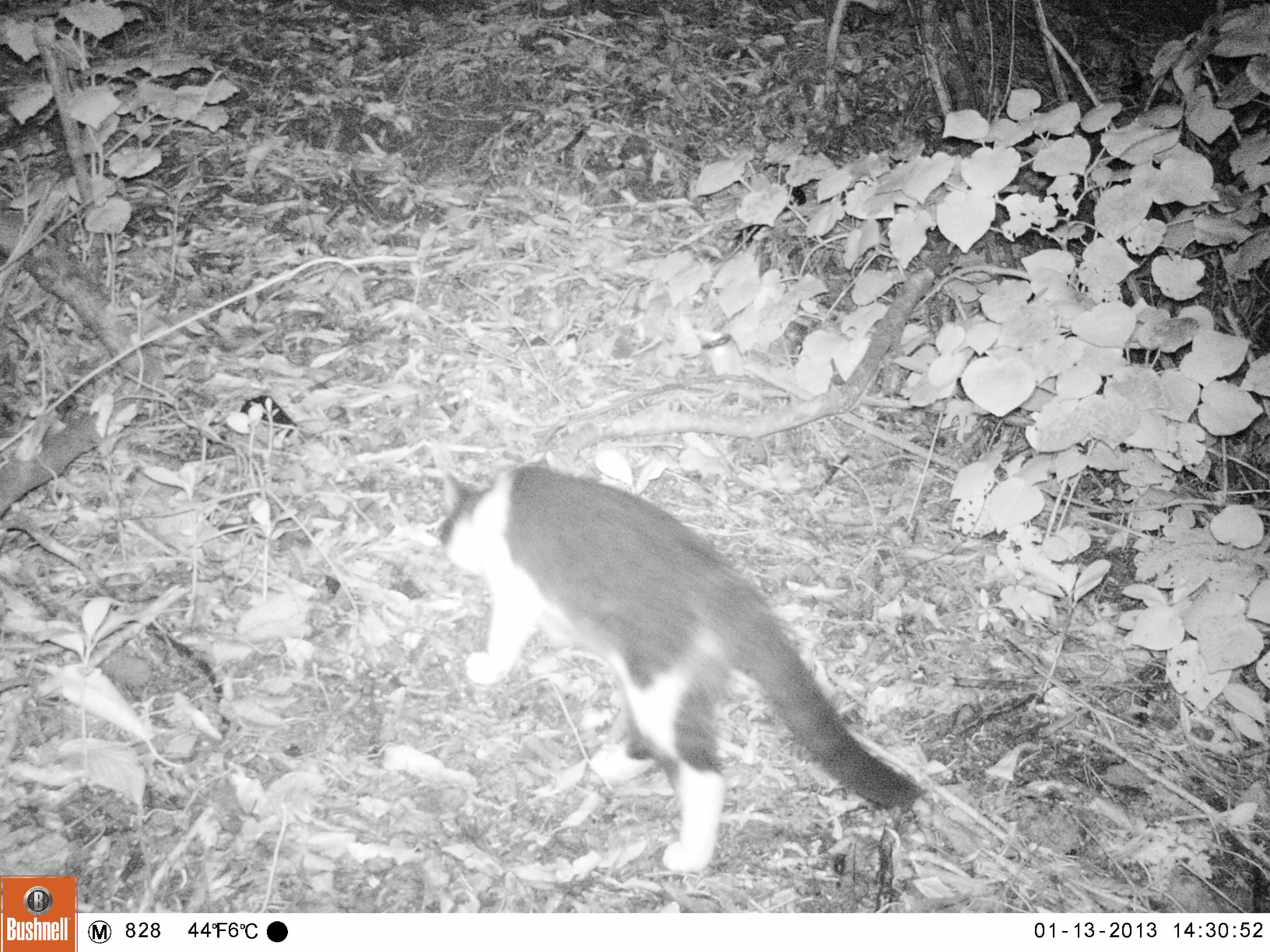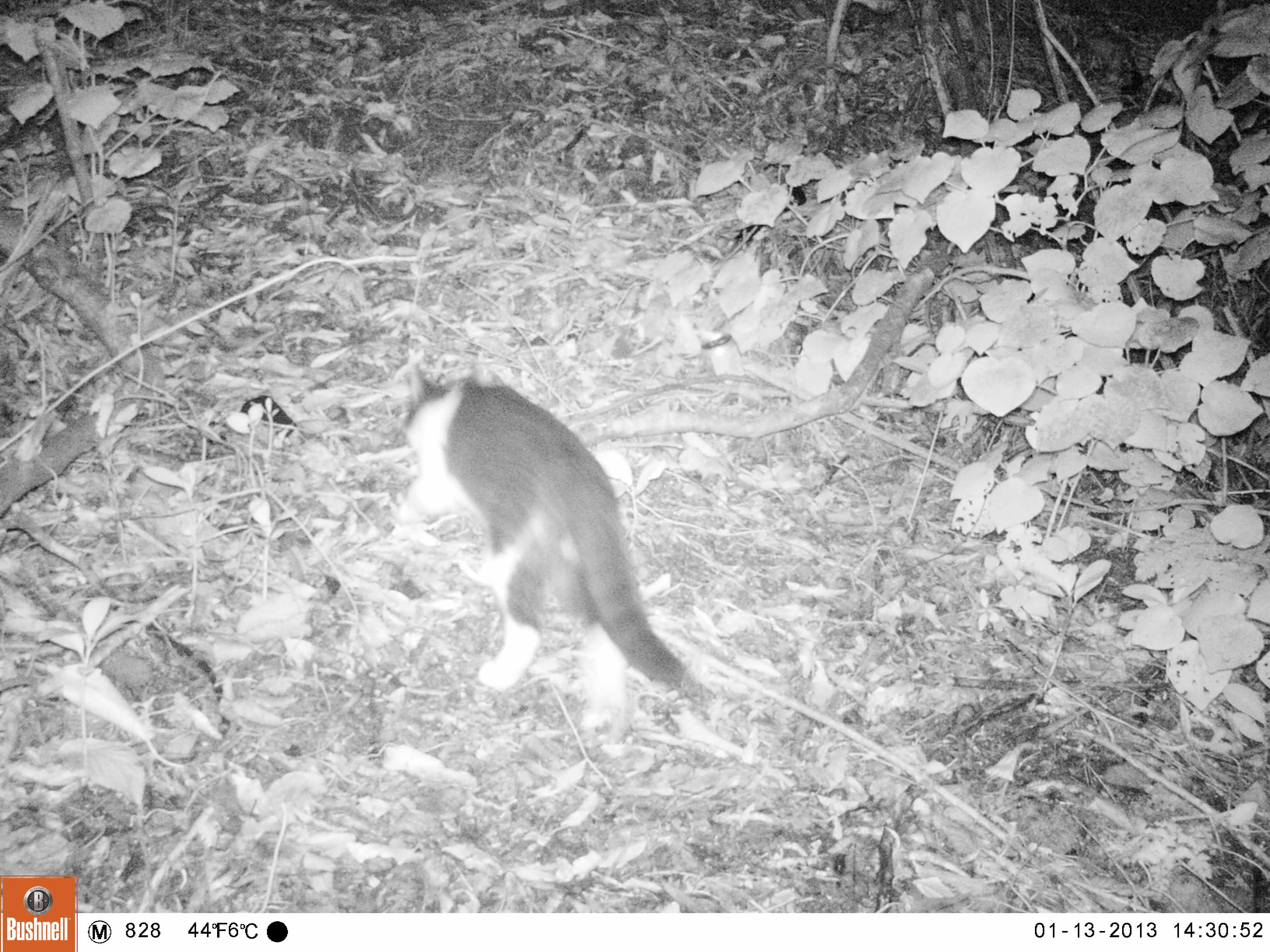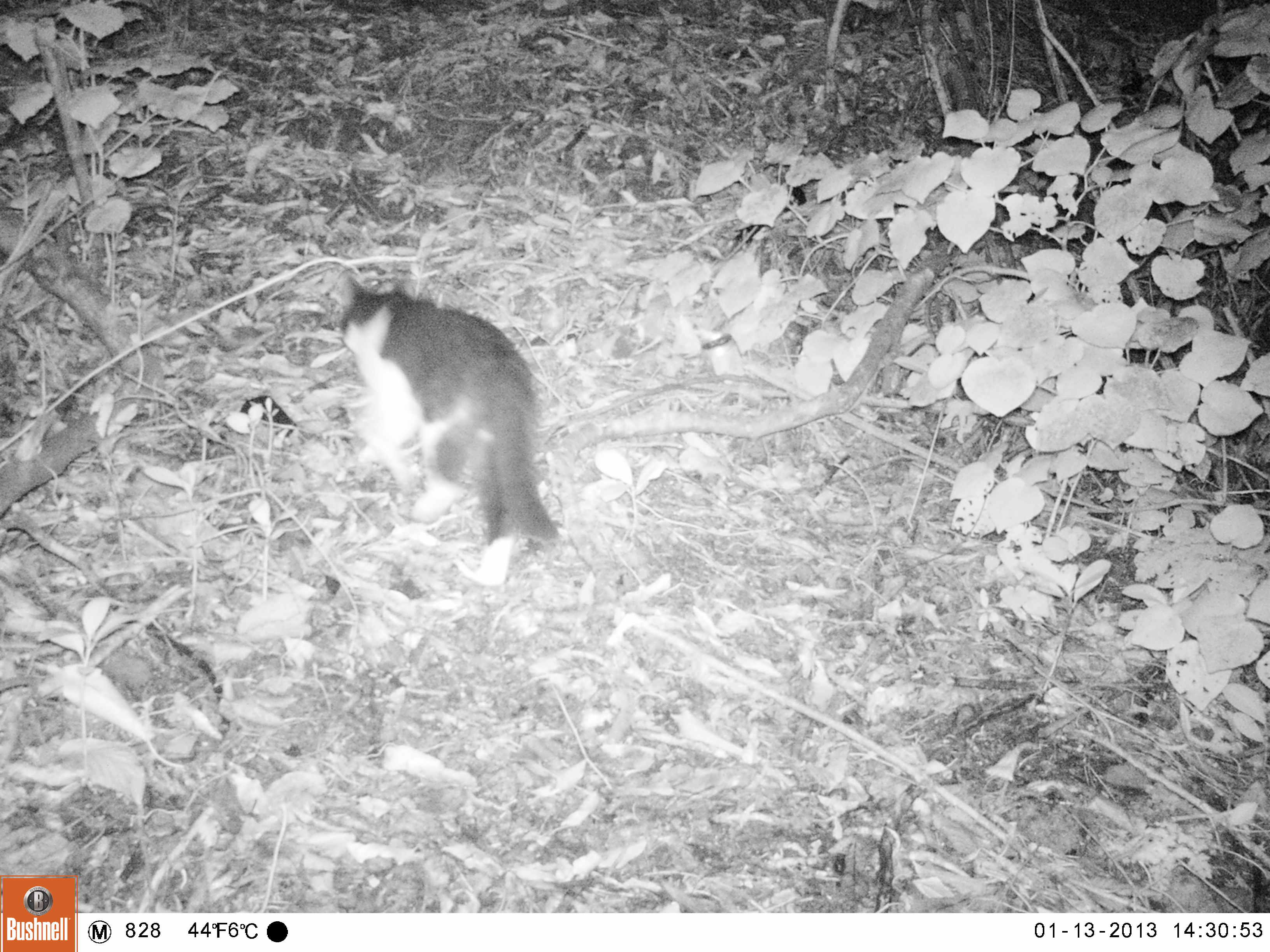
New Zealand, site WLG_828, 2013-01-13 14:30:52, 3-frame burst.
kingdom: Animalia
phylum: Chordata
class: Mammalia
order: Carnivora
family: Felidae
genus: Felis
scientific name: Felis catus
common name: domestic cat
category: cat